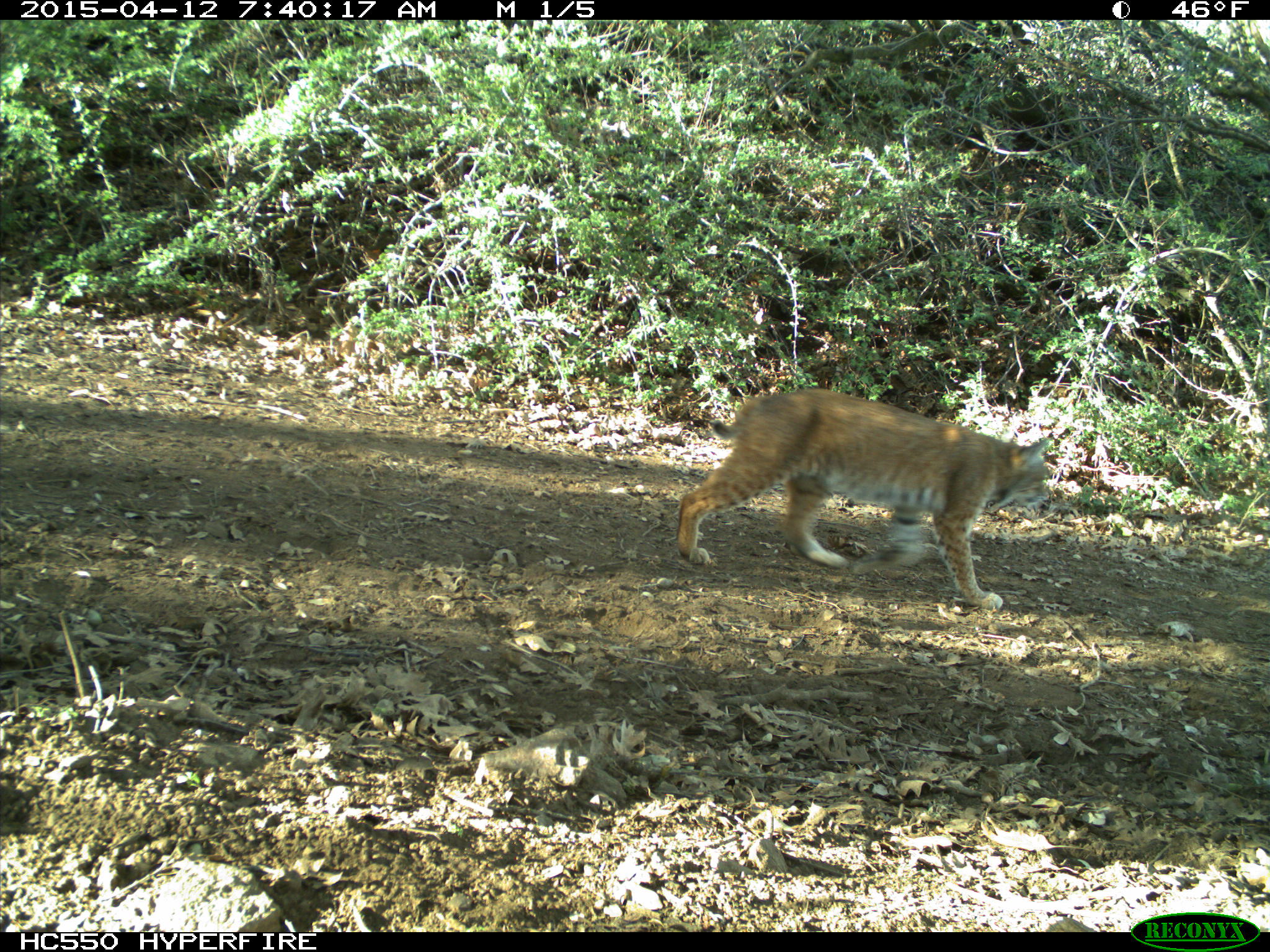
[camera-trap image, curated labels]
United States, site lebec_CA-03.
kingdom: Animalia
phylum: Chordata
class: Mammalia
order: Carnivora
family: Felidae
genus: Lynx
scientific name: Lynx rufus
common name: bobcat